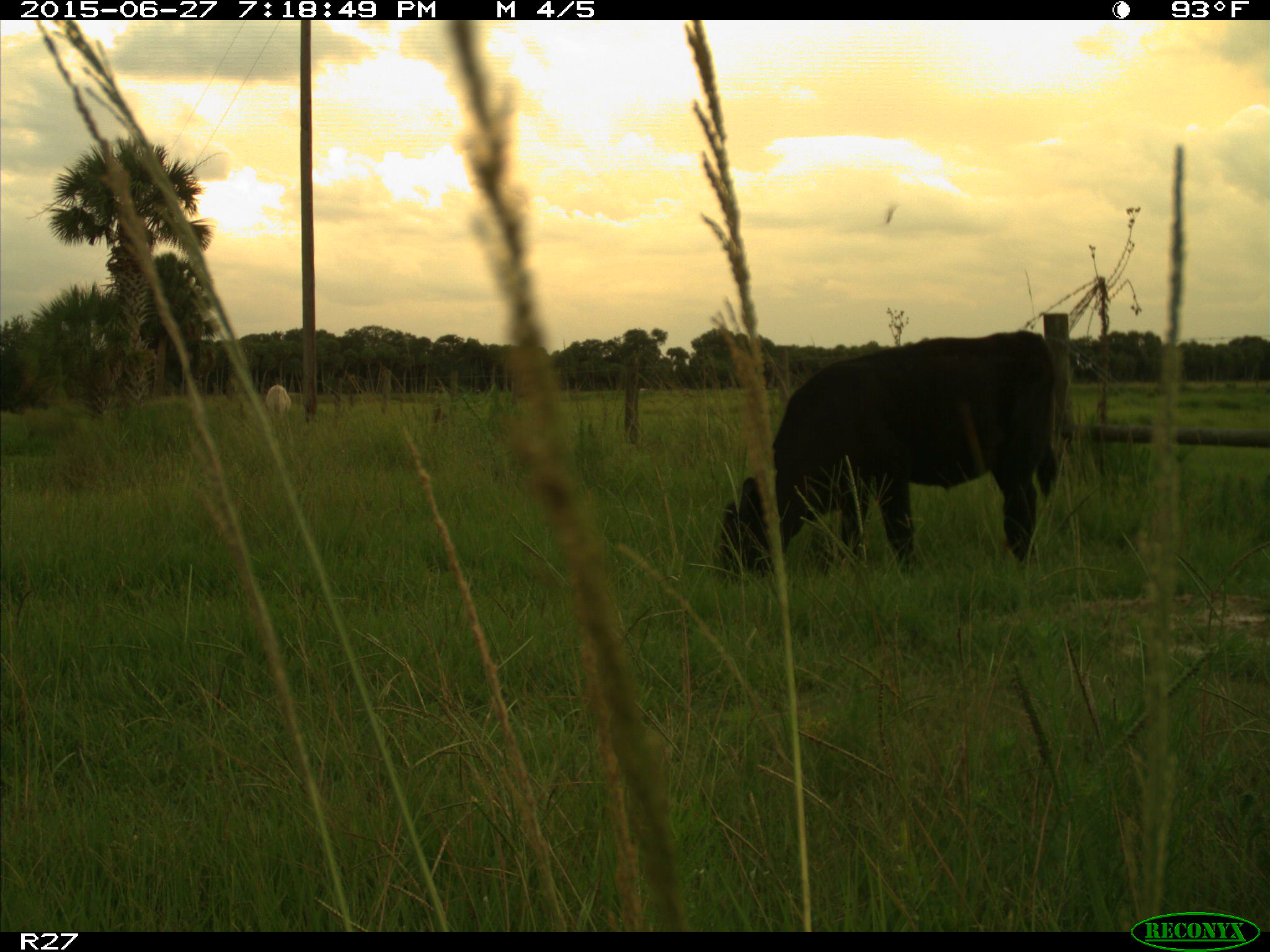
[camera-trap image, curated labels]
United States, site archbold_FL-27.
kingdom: Animalia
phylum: Chordata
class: Mammalia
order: Artiodactyla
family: Bovidae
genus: Bos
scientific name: Bos taurus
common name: domestic cow